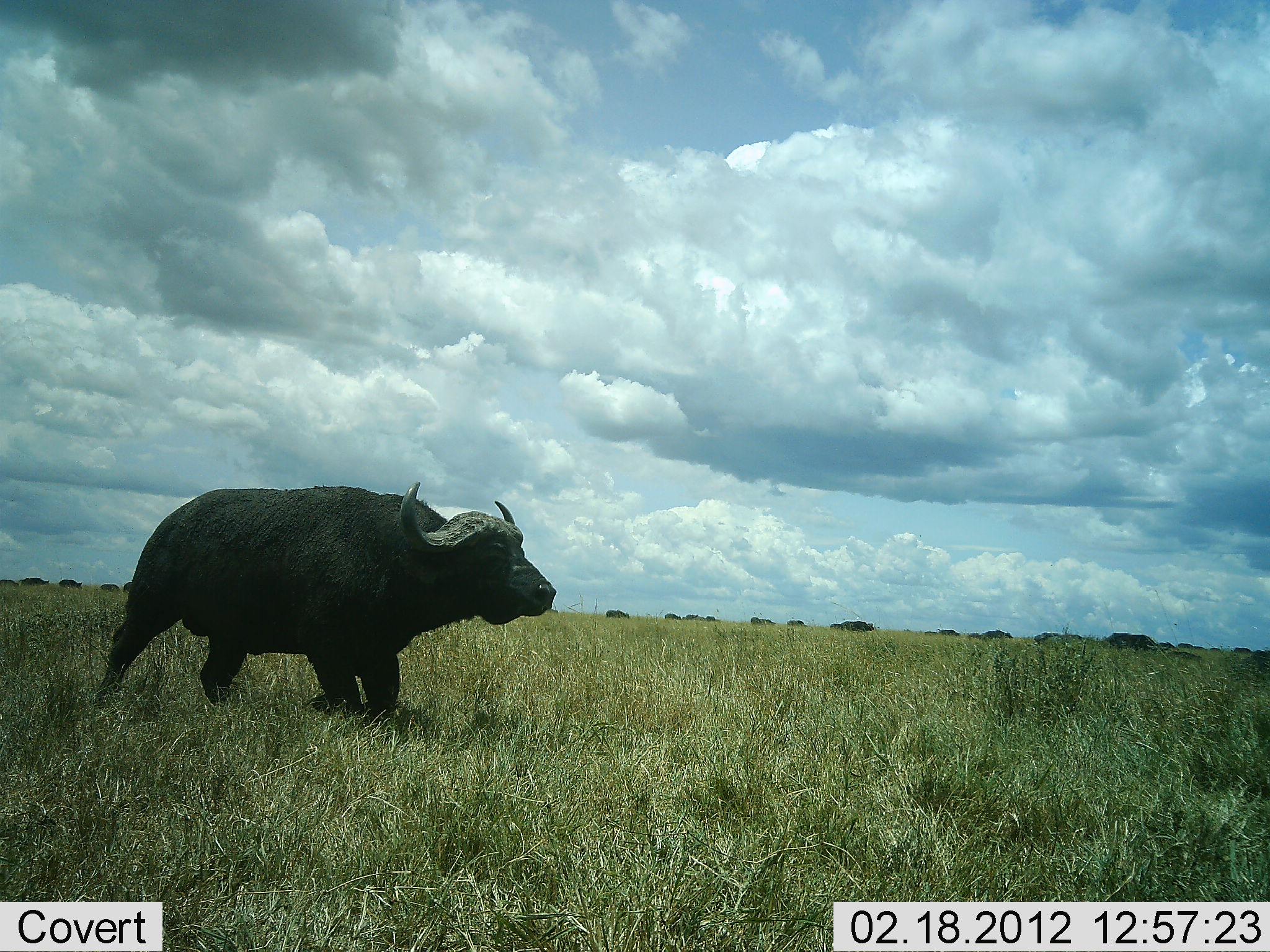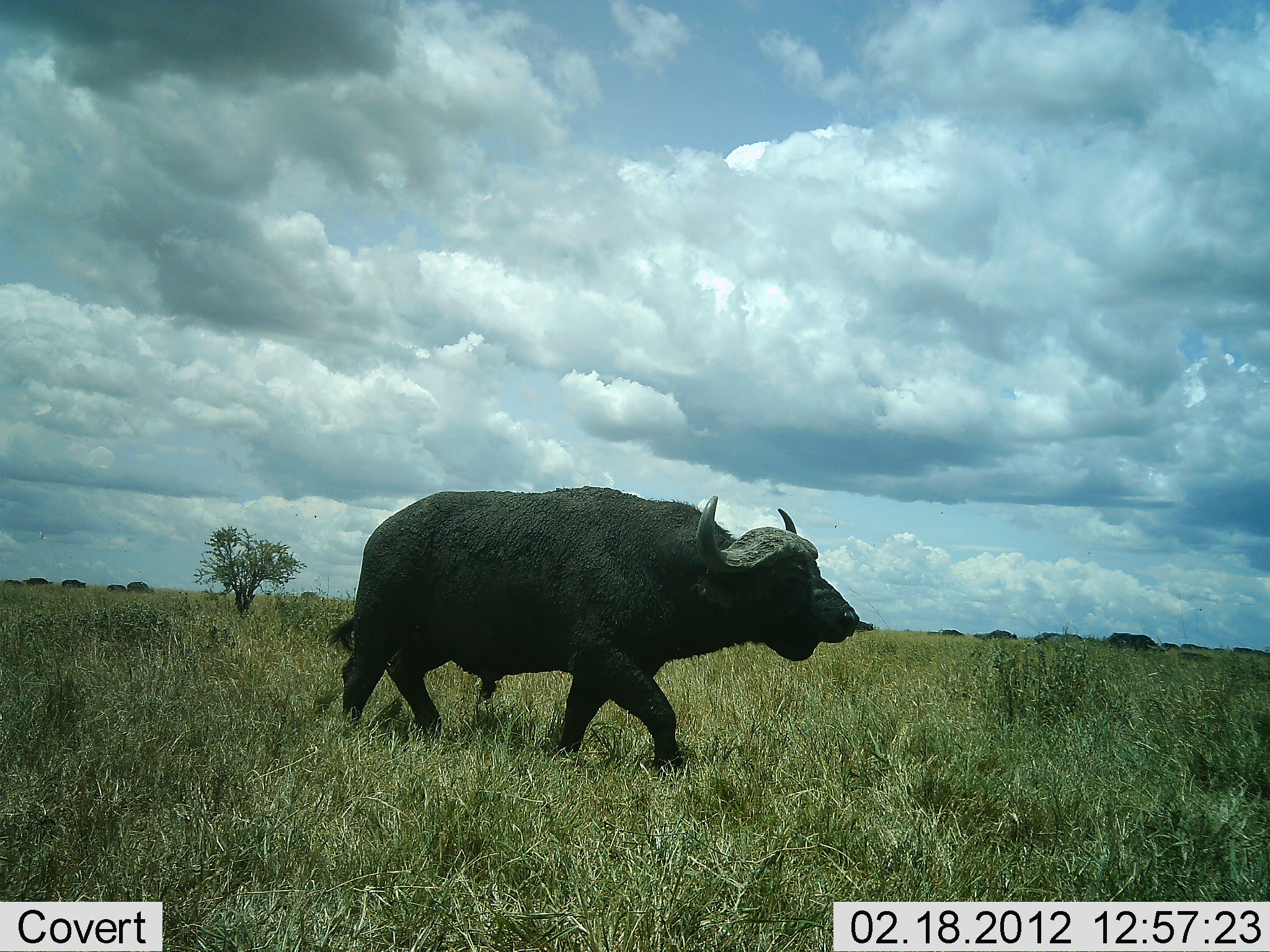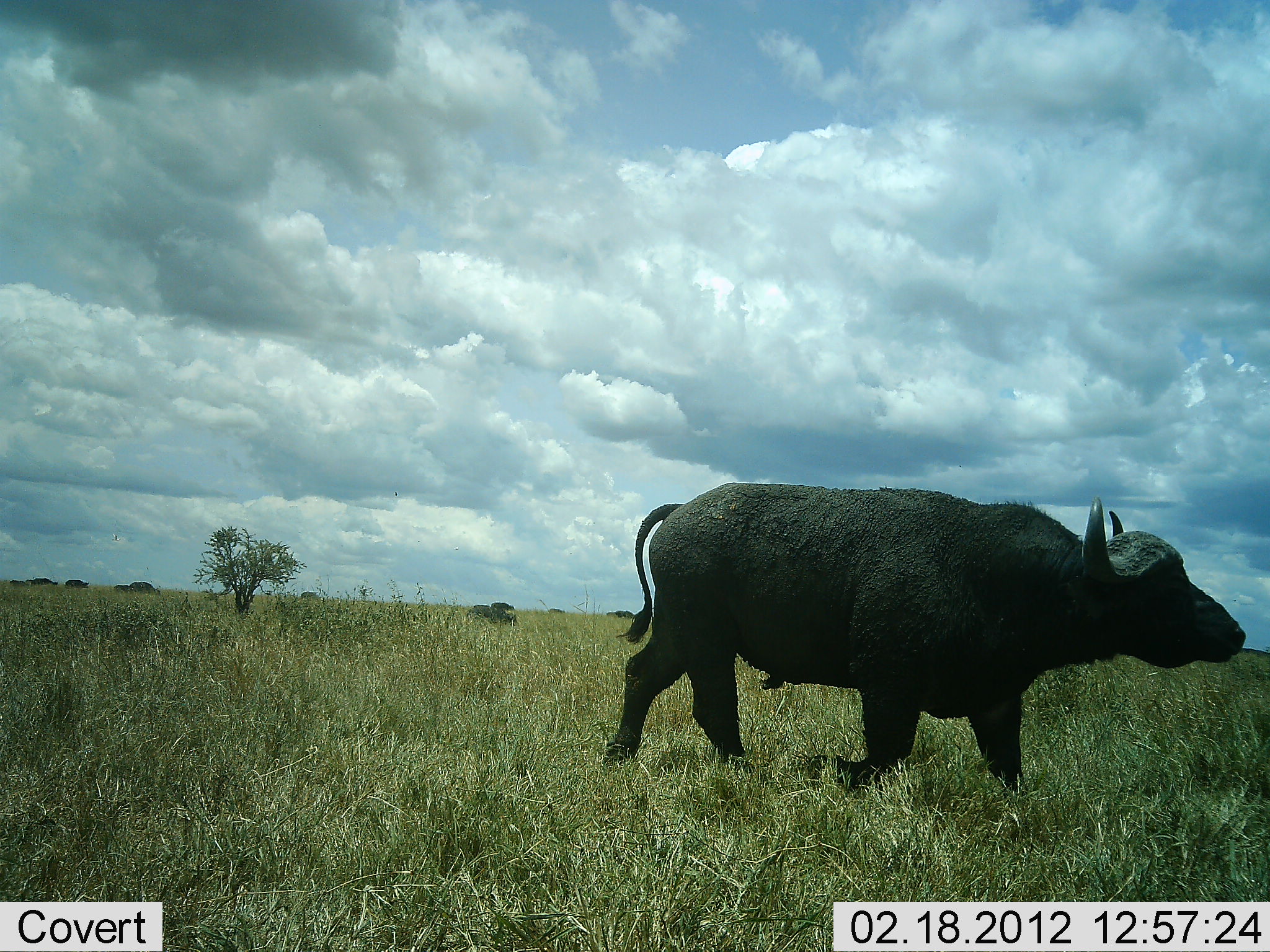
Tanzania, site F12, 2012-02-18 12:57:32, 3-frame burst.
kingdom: Animalia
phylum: Chordata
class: Mammalia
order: Artiodactyla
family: Bovidae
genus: Syncerus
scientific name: Syncerus caffer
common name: cape buffalo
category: buffalo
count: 5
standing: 8%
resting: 0%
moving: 100%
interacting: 0%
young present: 0%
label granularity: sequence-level